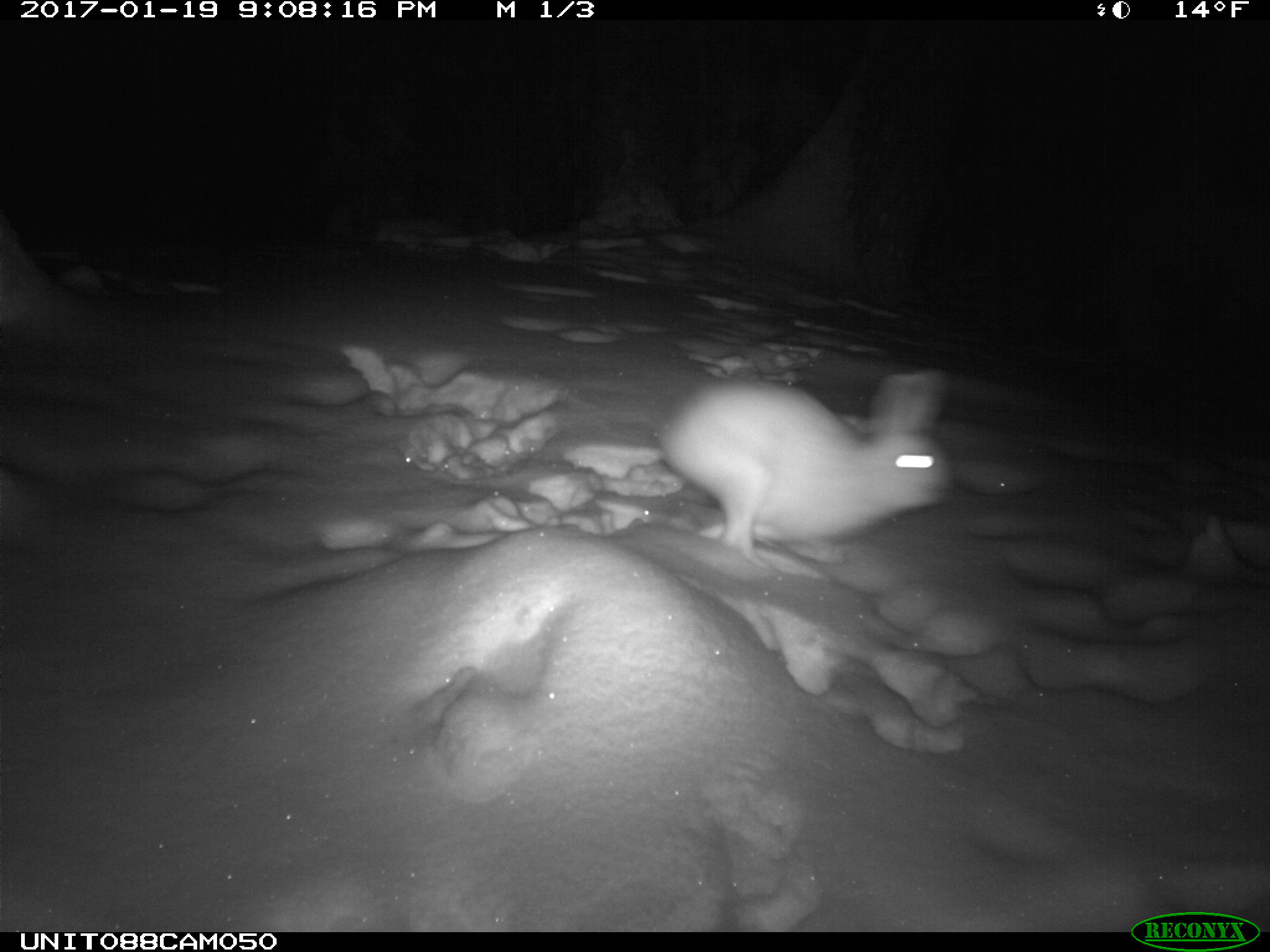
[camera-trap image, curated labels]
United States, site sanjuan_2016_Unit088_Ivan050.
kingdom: Animalia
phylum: Chordata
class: Mammalia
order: Lagomorpha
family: Leporidae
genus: Lepus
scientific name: Lepus americanus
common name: snowshoe hare